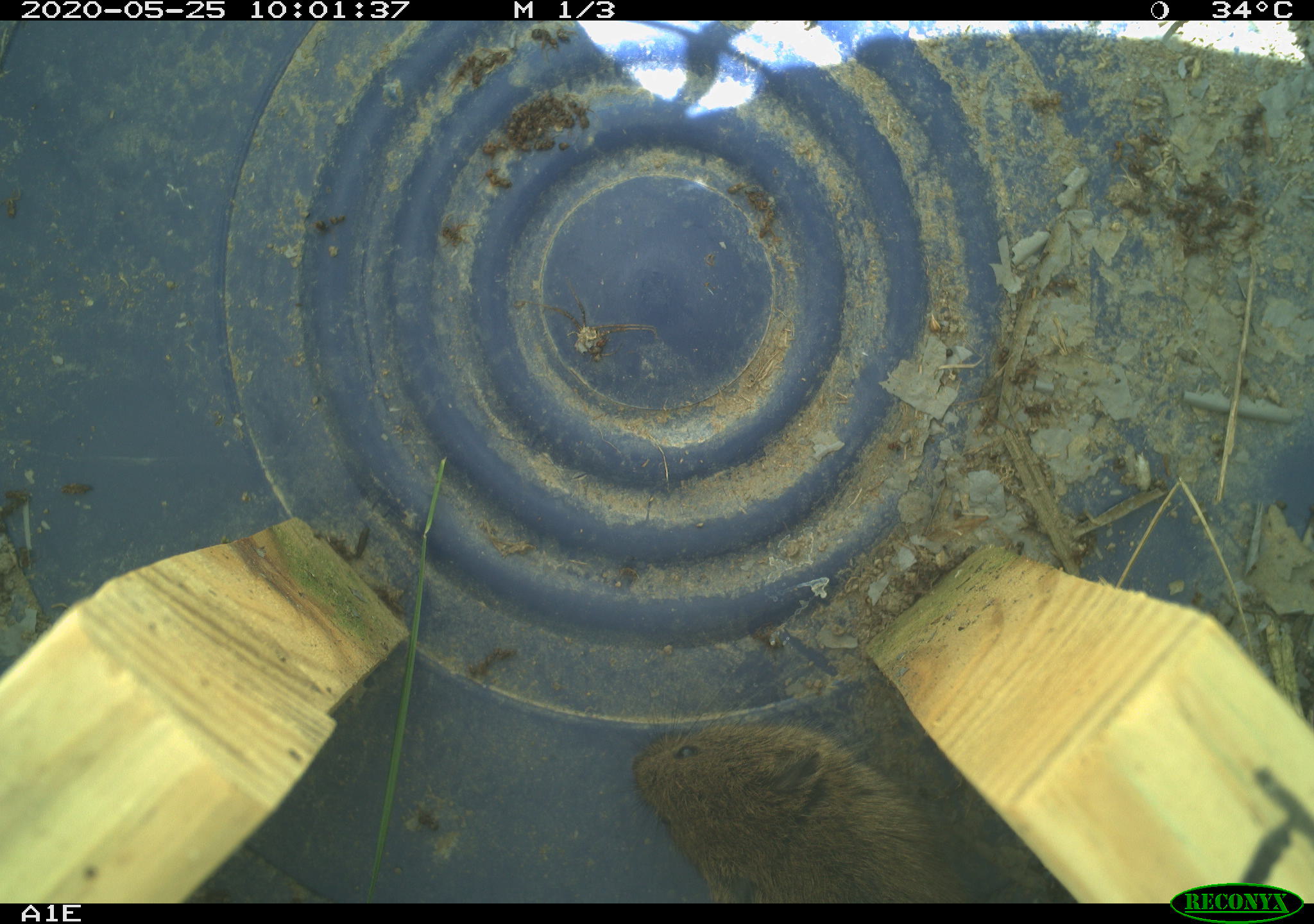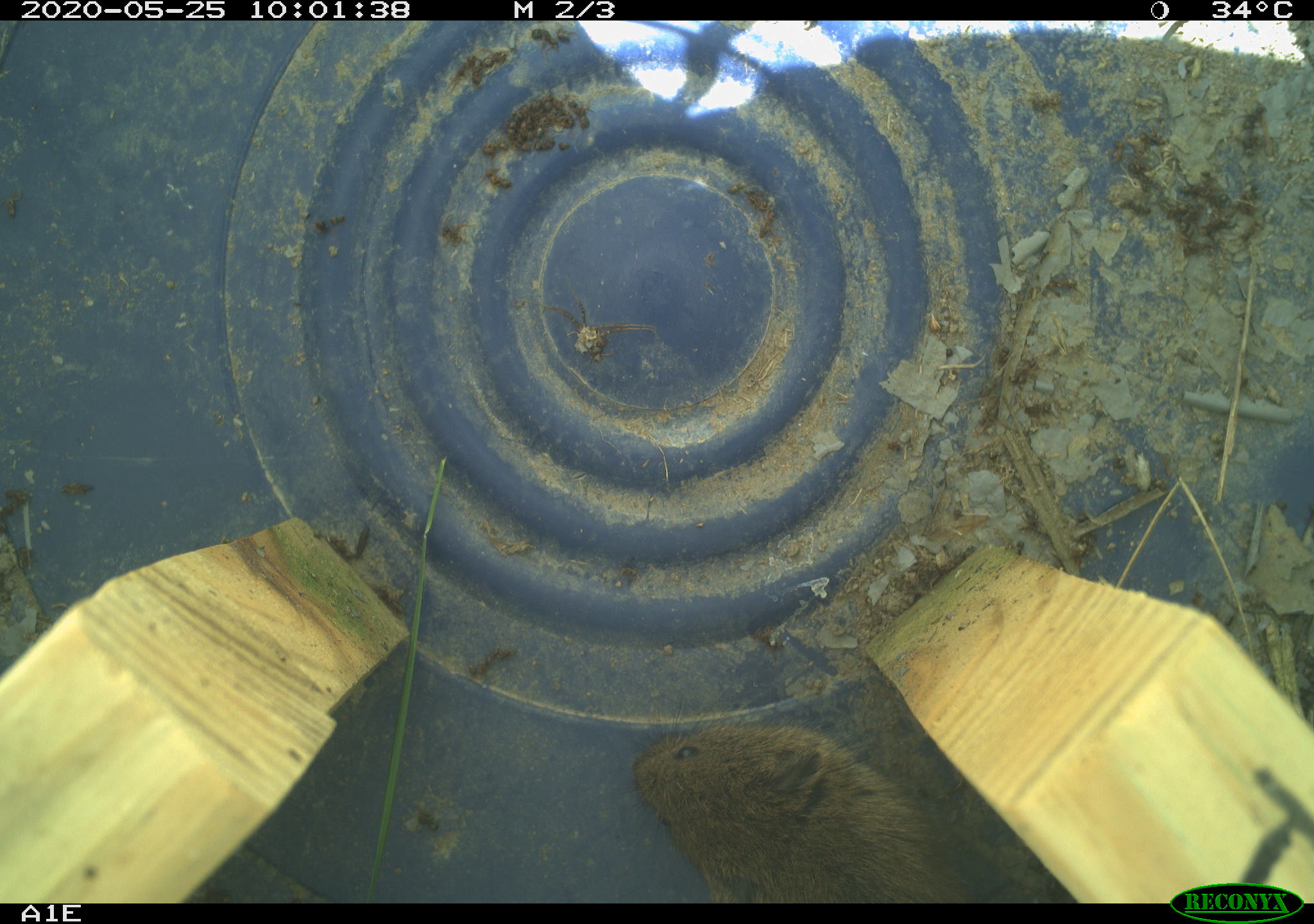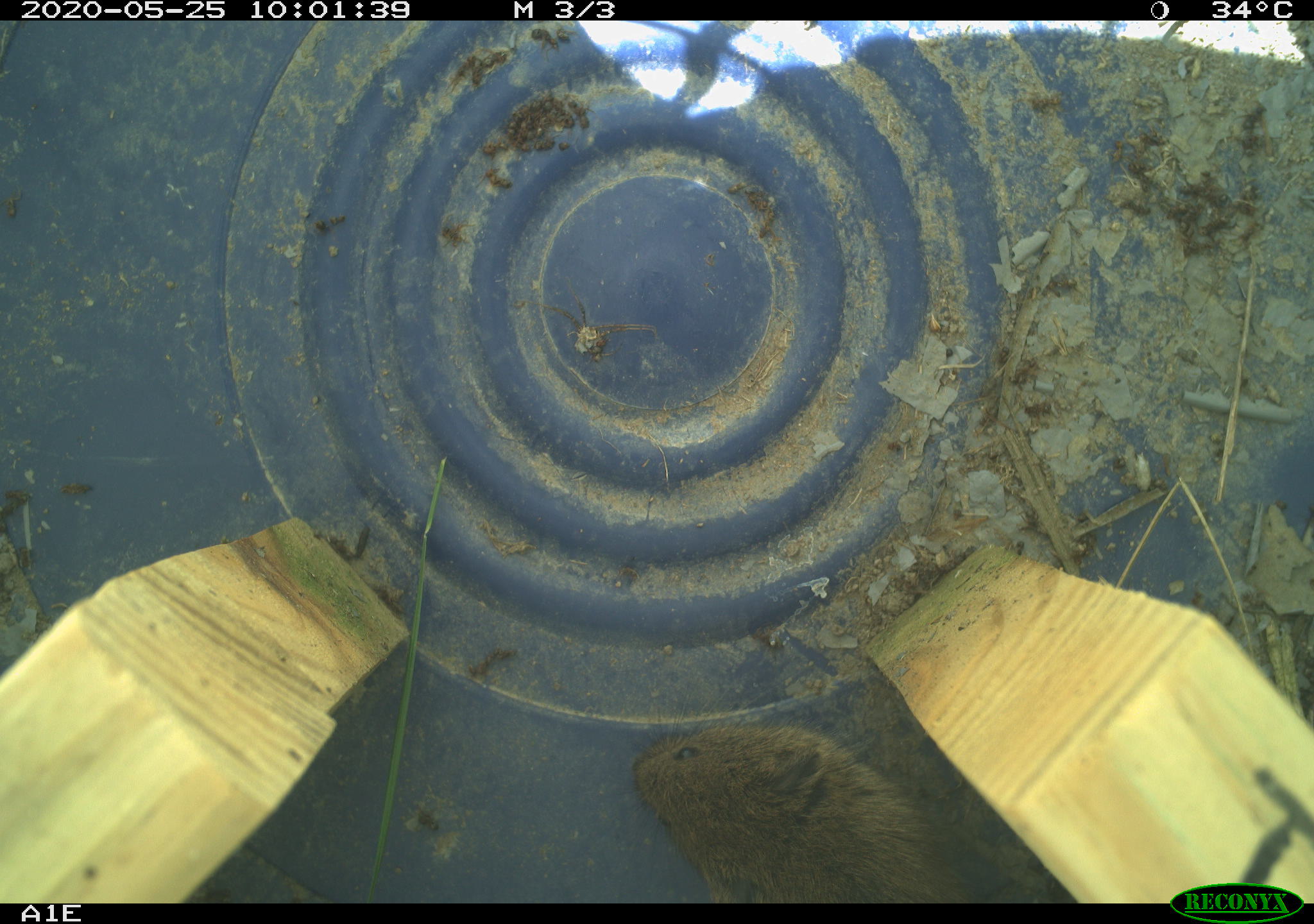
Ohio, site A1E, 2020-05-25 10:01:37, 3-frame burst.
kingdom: Animalia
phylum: Chordata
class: Mammalia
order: Rodentia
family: Cricetidae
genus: Microtus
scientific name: Microtus pennsylvanicus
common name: meadow vole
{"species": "meadow vole (Microtus pennsylvanicus)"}